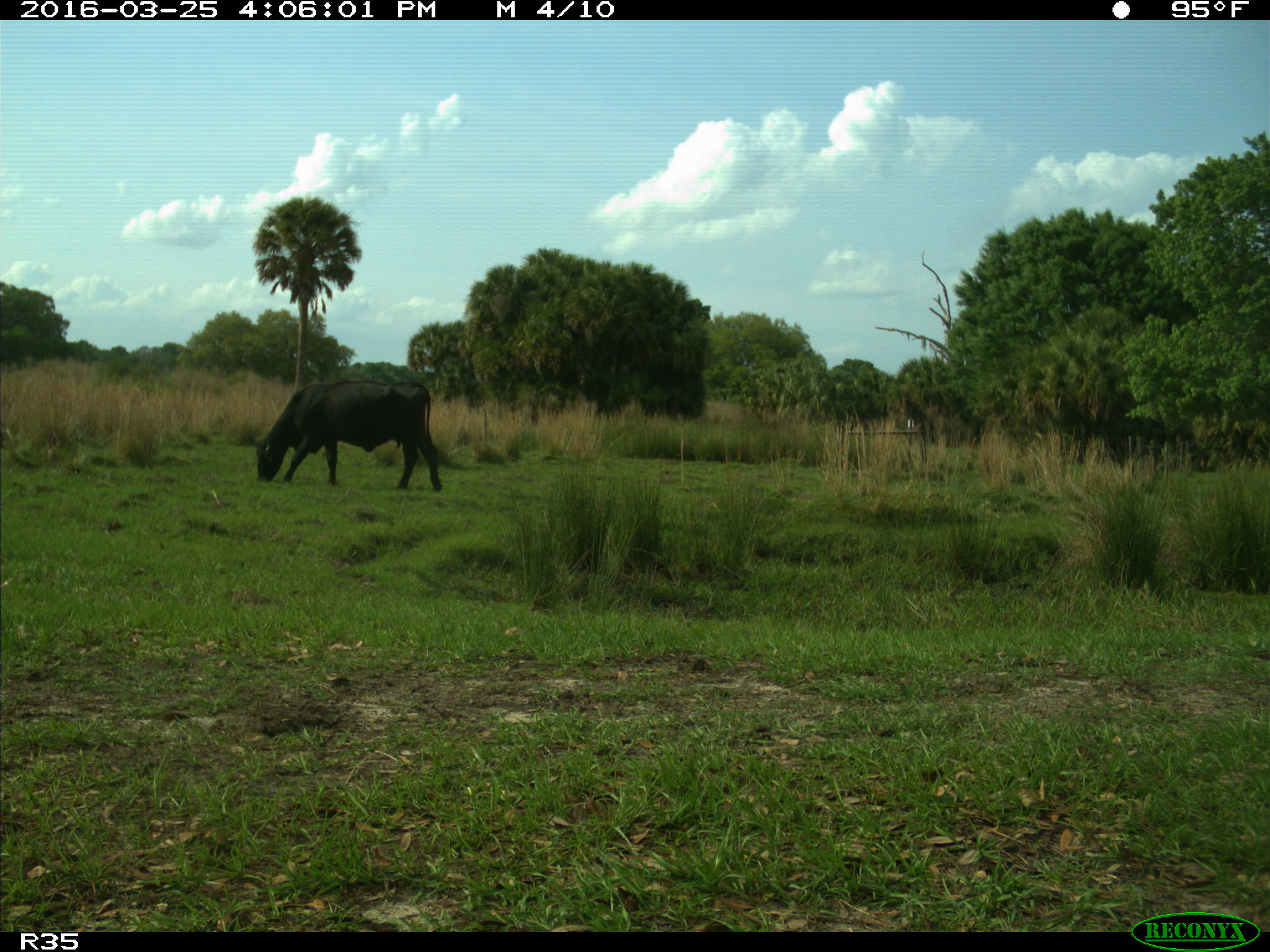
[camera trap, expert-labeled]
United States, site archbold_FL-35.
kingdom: Animalia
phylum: Chordata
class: Mammalia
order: Artiodactyla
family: Bovidae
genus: Bos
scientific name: Bos taurus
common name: domestic cow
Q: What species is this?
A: Bos taurus (domestic cow).